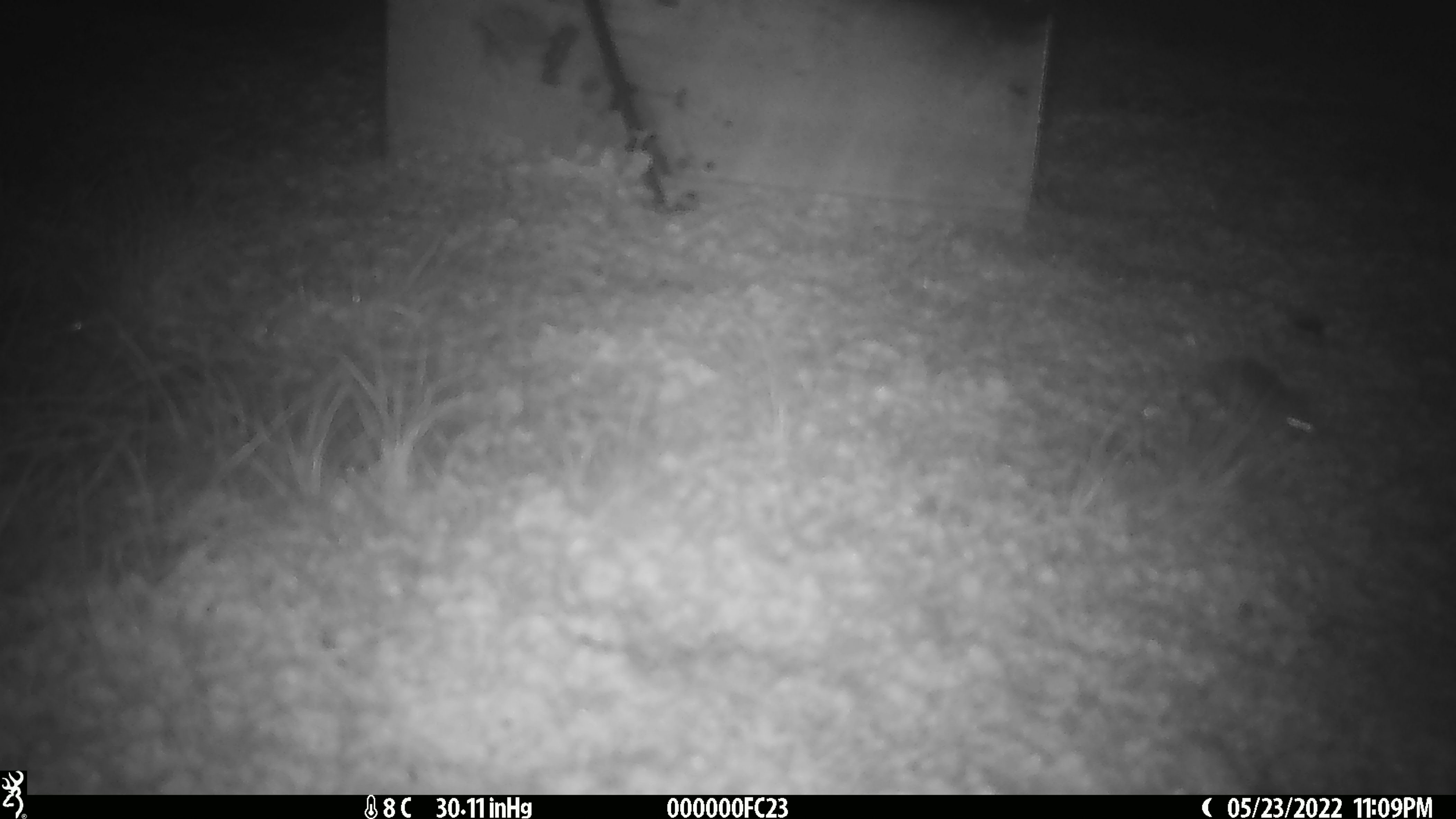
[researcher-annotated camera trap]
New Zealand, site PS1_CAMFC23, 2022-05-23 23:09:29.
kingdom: Animalia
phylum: Chordata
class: Mammalia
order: Rodentia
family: Muridae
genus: Mus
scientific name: Mus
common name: mouse